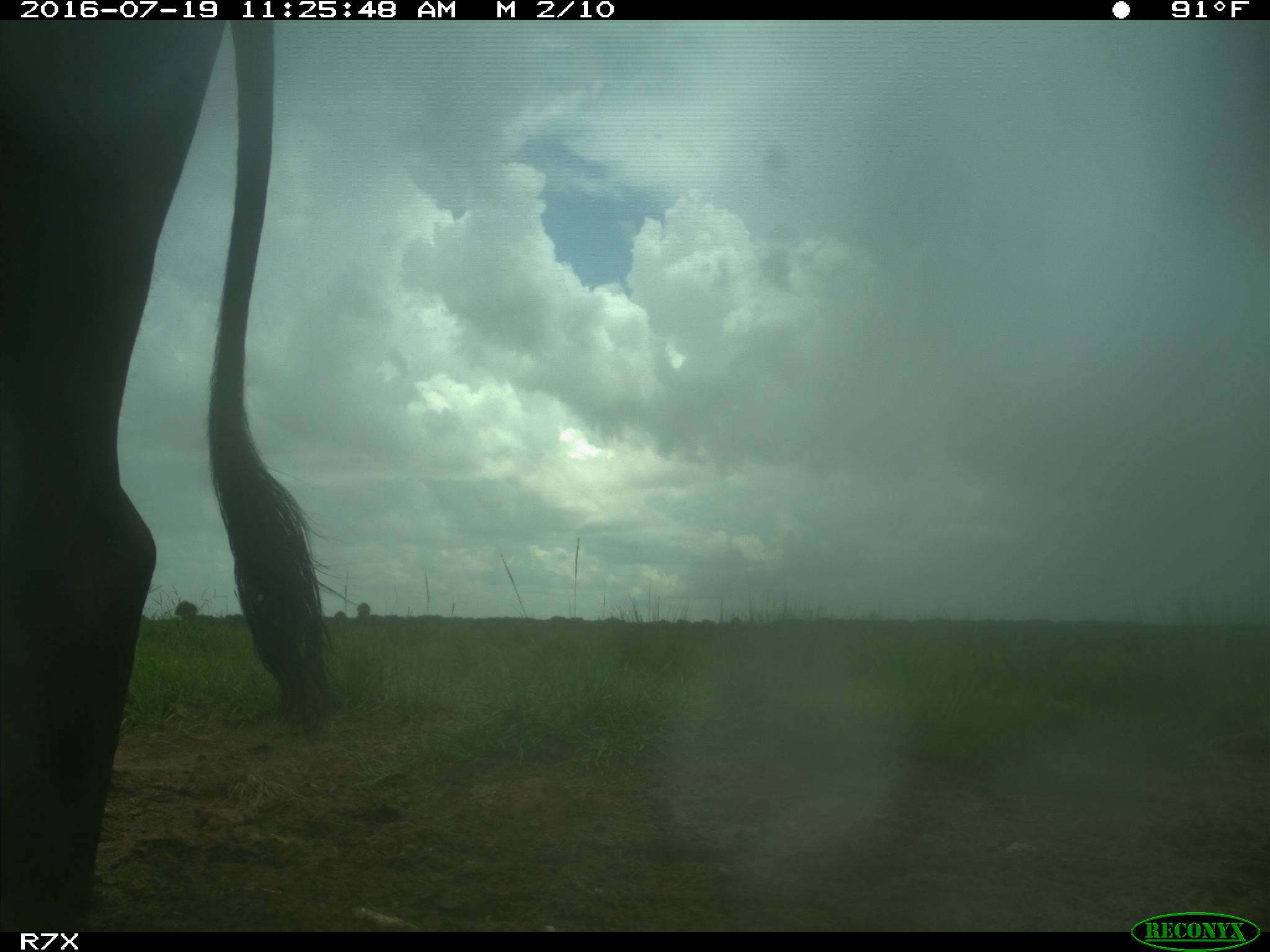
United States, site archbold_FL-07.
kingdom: Animalia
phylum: Chordata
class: Mammalia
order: Artiodactyla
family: Bovidae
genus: Bos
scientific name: Bos taurus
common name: domestic cow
Bos taurus (domestic cow).